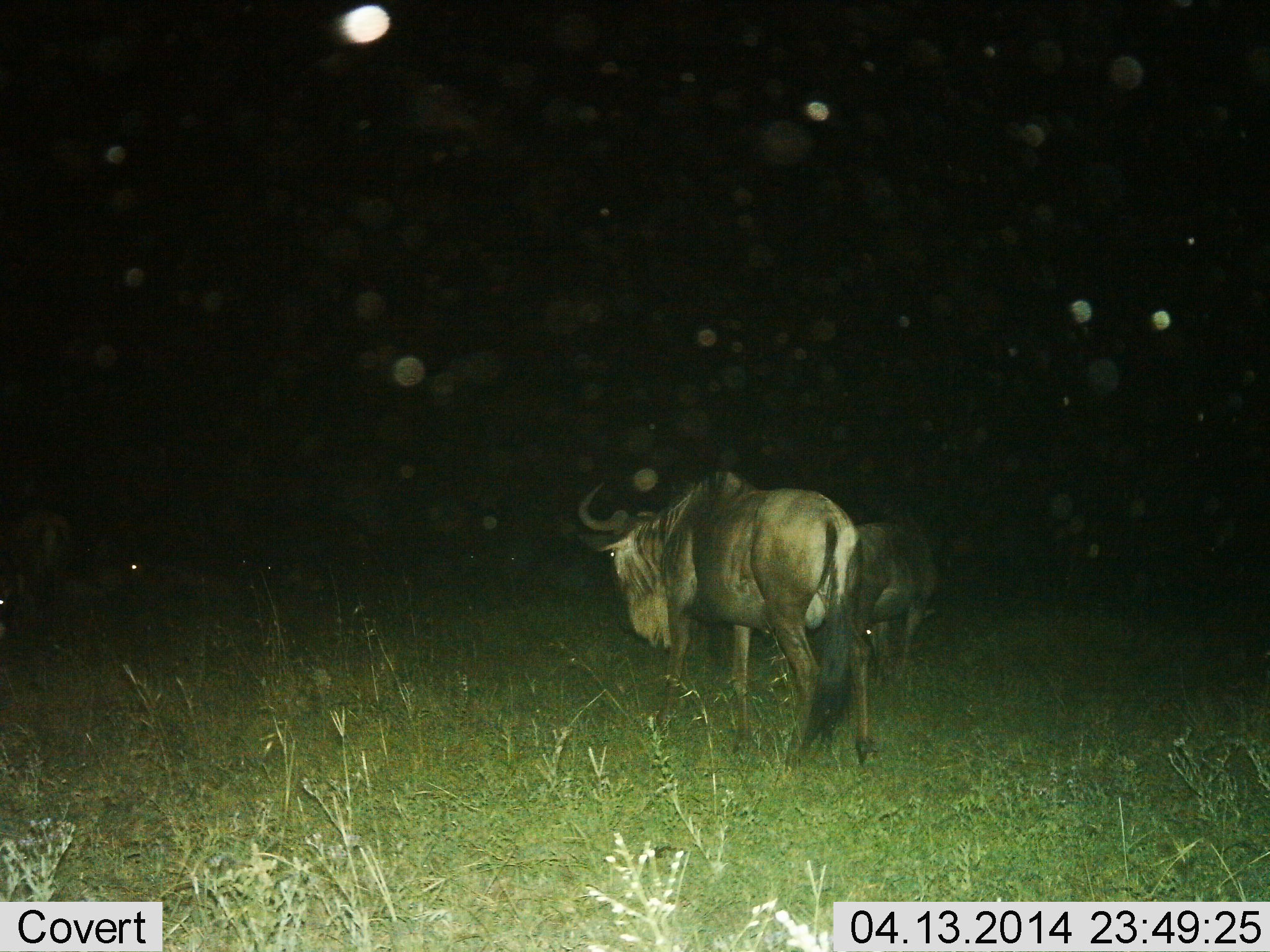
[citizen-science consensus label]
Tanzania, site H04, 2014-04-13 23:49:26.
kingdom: Animalia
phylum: Chordata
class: Mammalia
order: Artiodactyla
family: Bovidae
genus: Connochaetes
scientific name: Connochaetes taurinus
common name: blue wildebeest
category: wildebeest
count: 3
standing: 36%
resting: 18%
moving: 36%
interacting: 0%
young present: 9%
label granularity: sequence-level